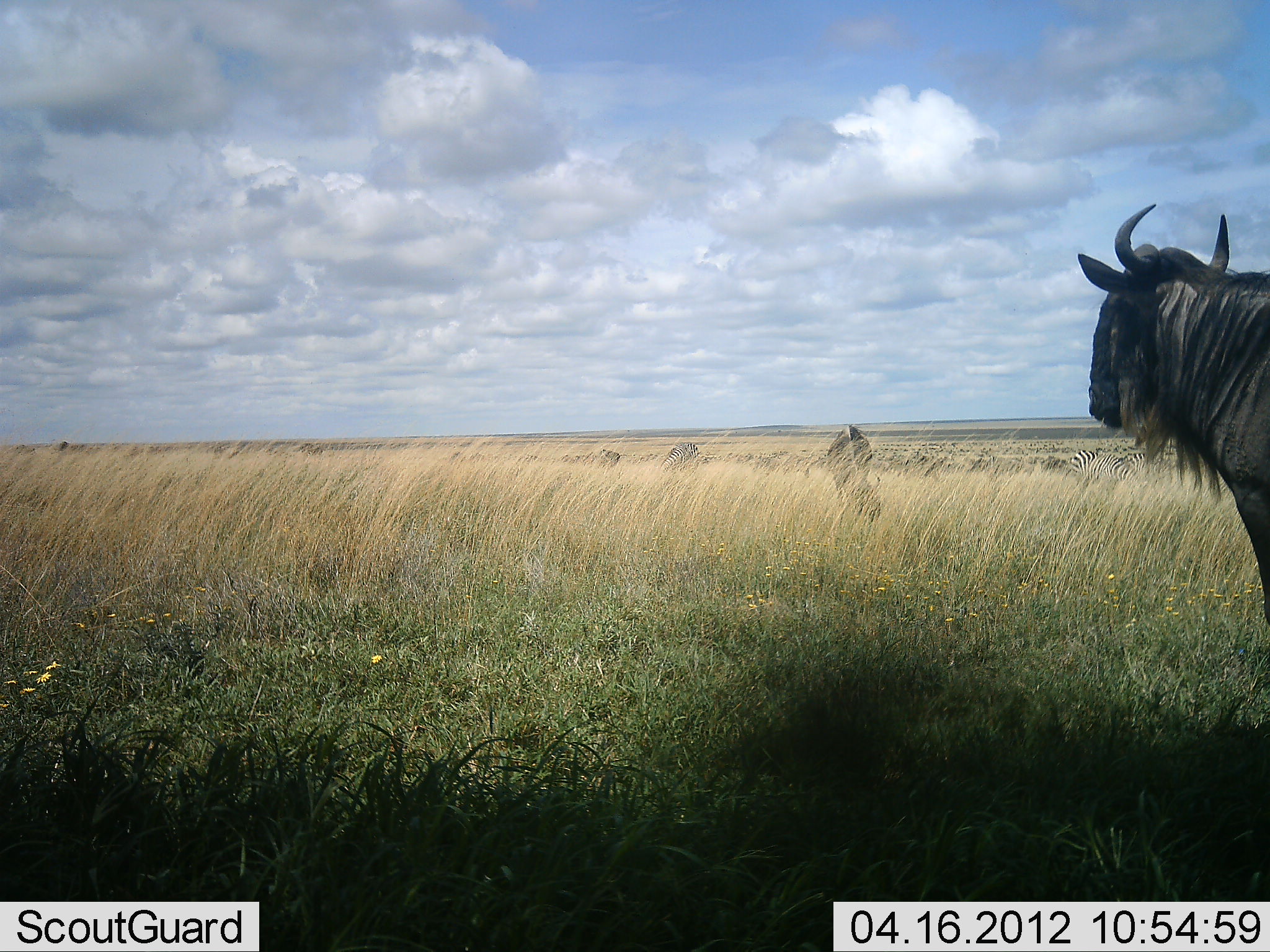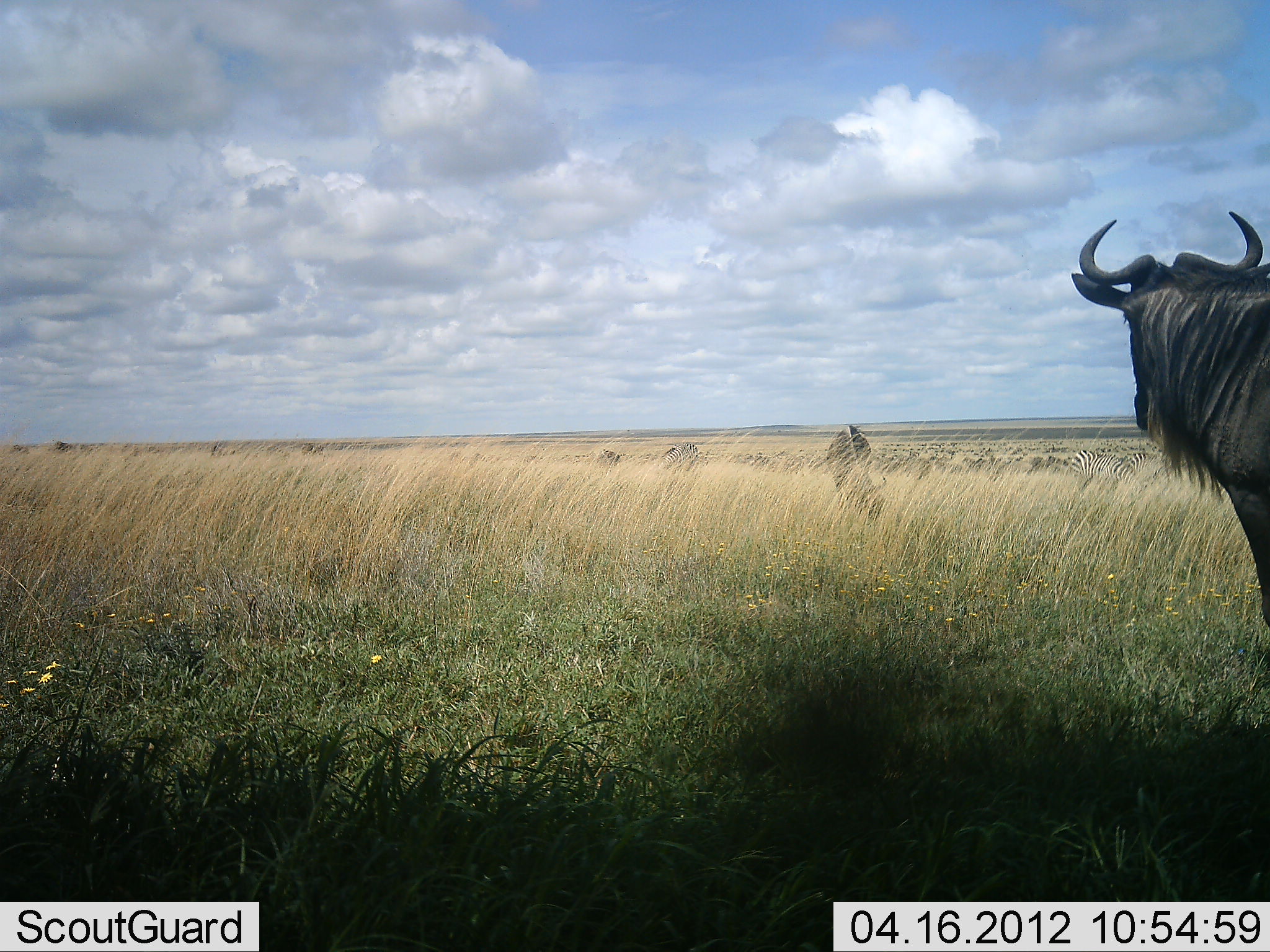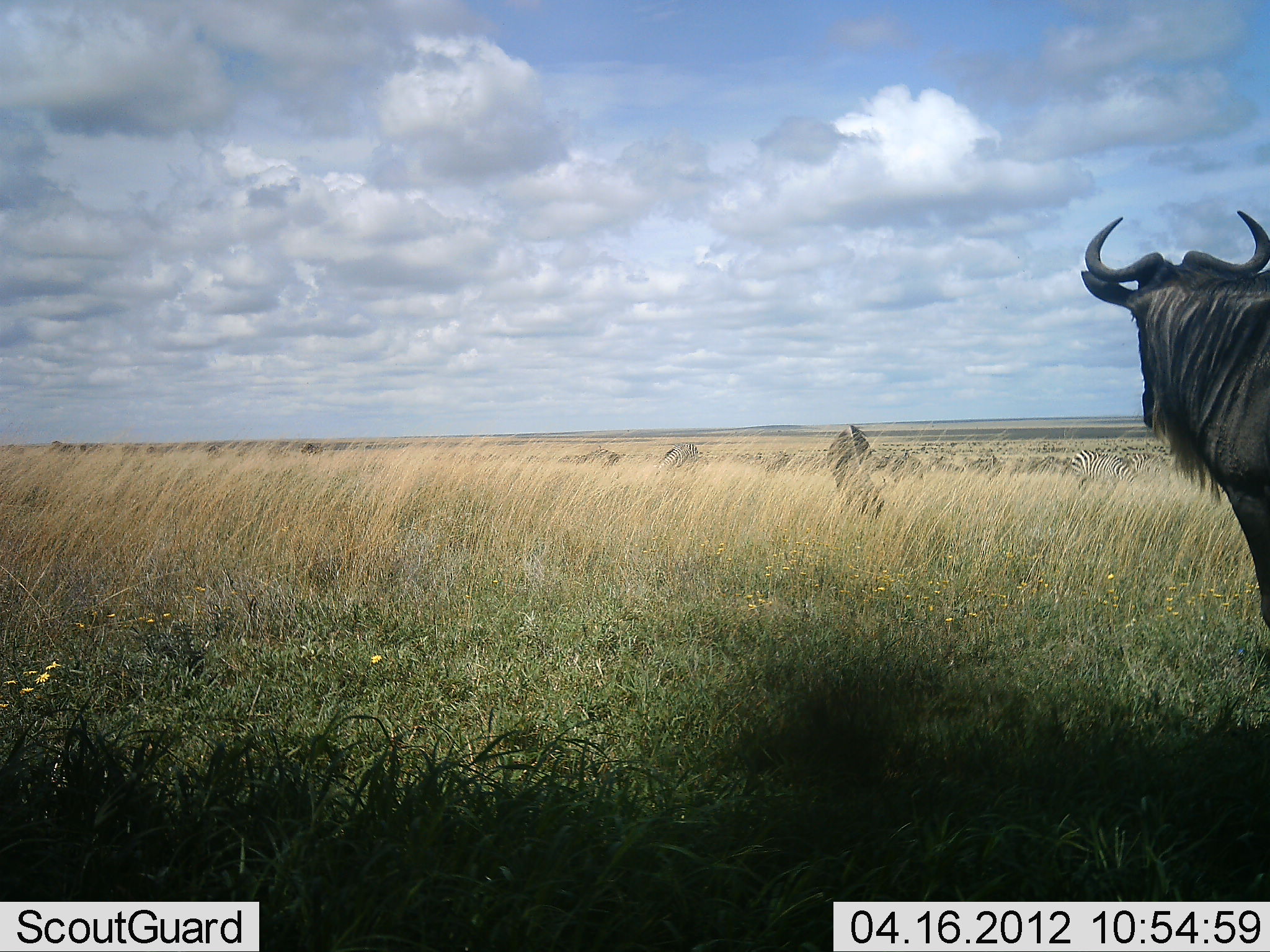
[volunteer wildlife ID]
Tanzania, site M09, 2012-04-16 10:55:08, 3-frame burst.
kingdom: Animalia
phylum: Chordata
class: Mammalia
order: Artiodactyla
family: Bovidae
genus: Connochaetes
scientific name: Connochaetes taurinus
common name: blue wildebeest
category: wildebeest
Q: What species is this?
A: Wildebeest (blue wildebeest) (Connochaetes taurinus).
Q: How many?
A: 3.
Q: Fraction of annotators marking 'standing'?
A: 94%.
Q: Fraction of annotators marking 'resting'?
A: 0%.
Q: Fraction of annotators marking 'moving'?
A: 0%.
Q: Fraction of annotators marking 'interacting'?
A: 0%.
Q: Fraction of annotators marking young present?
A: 0%.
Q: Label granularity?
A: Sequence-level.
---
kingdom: Animalia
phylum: Chordata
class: Mammalia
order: Perissodactyla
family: Equidae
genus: Equus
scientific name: Equus quagga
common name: plains zebra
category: zebra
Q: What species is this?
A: Zebra (plains zebra) (Equus quagga).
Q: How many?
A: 3.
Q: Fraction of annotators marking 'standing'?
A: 40%.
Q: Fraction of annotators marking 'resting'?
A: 0%.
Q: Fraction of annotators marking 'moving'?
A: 10%.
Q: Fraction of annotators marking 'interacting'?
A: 0%.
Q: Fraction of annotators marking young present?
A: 0%.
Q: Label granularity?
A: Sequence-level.